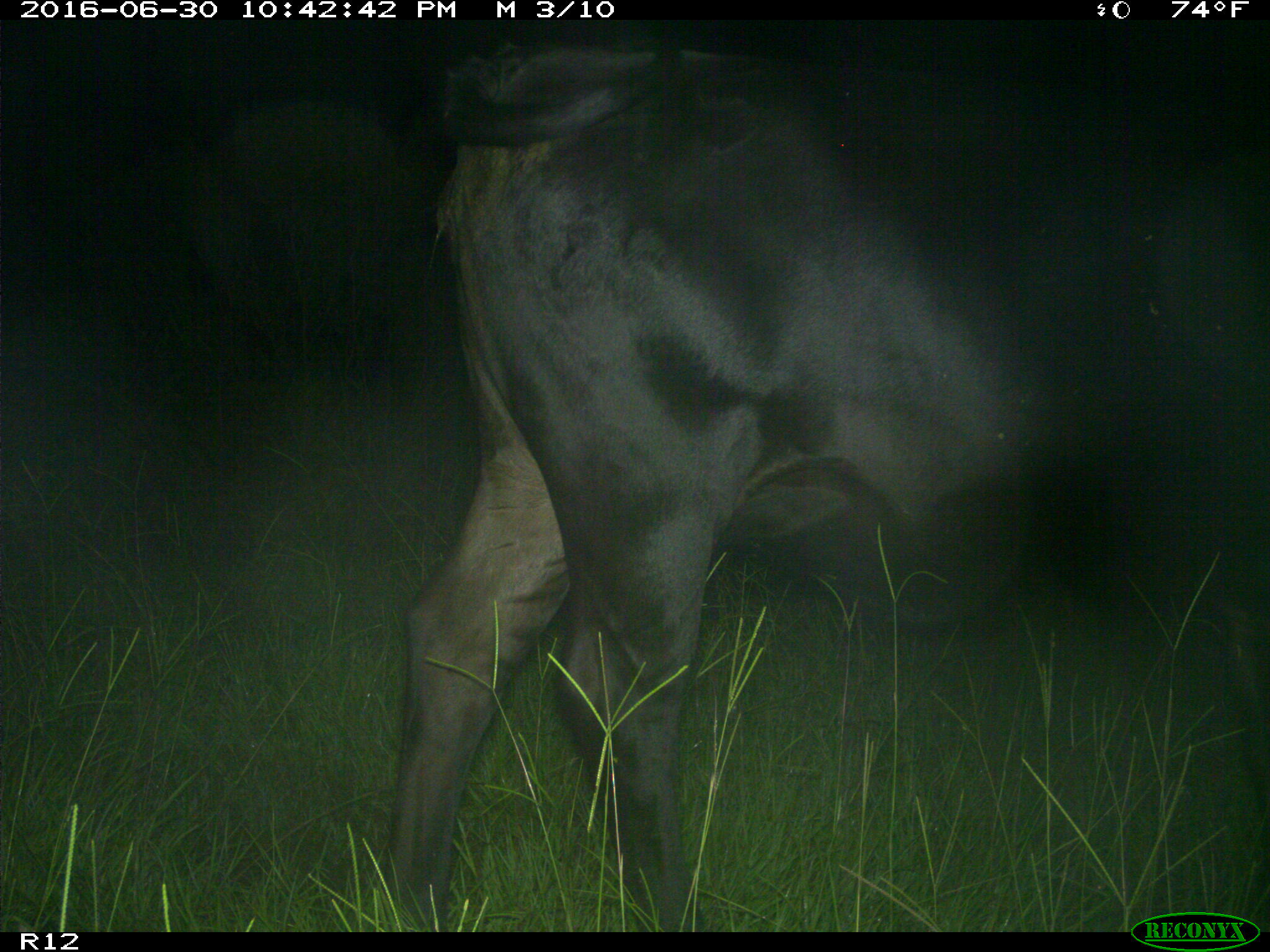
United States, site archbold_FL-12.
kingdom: Animalia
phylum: Chordata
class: Mammalia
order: Artiodactyla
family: Bovidae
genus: Bos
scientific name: Bos taurus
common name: domestic cow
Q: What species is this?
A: Bos taurus (domestic cow).